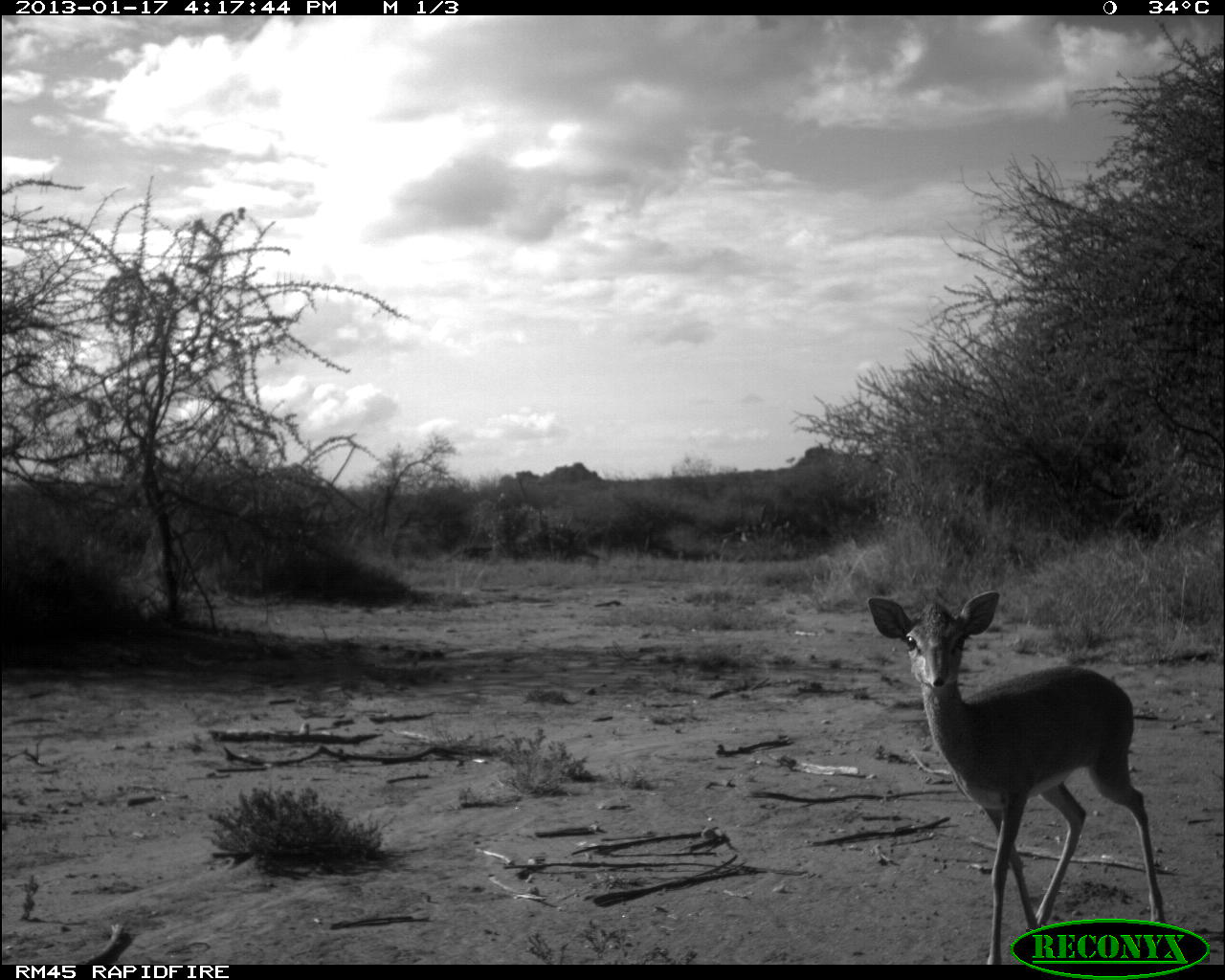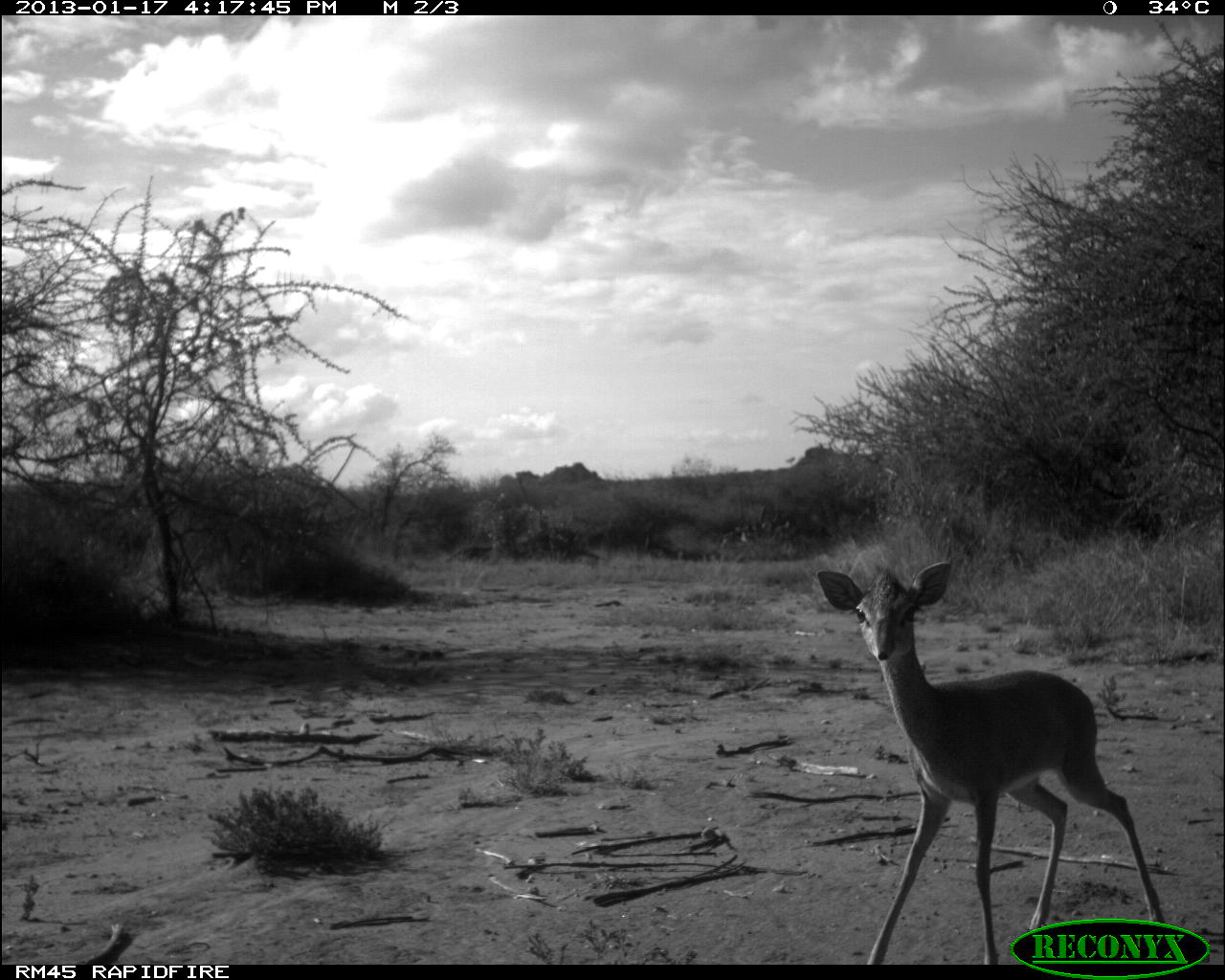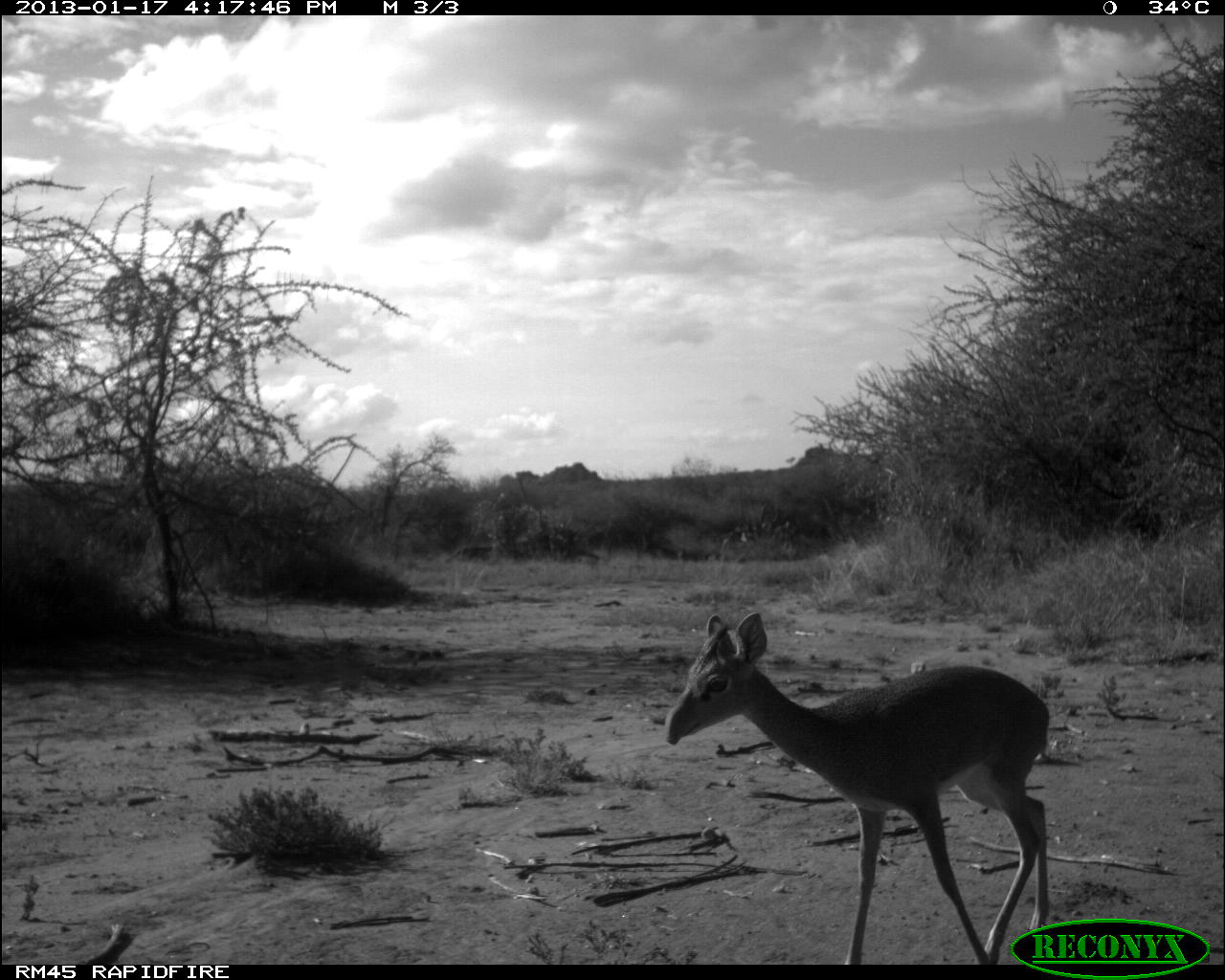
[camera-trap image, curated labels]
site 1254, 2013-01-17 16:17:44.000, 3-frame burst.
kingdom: Animalia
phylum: Chordata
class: Mammalia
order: Artiodactyla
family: Bovidae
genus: Madoqua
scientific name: Madoqua guentheri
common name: günther's dik-dik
Madoqua guentheri (günther's dik-dik), count 1.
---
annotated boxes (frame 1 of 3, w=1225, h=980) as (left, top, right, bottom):
madoqua guentheri: (865, 590, 1169, 960)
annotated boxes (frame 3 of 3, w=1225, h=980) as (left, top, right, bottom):
madoqua guentheri: (657, 612, 1053, 962)